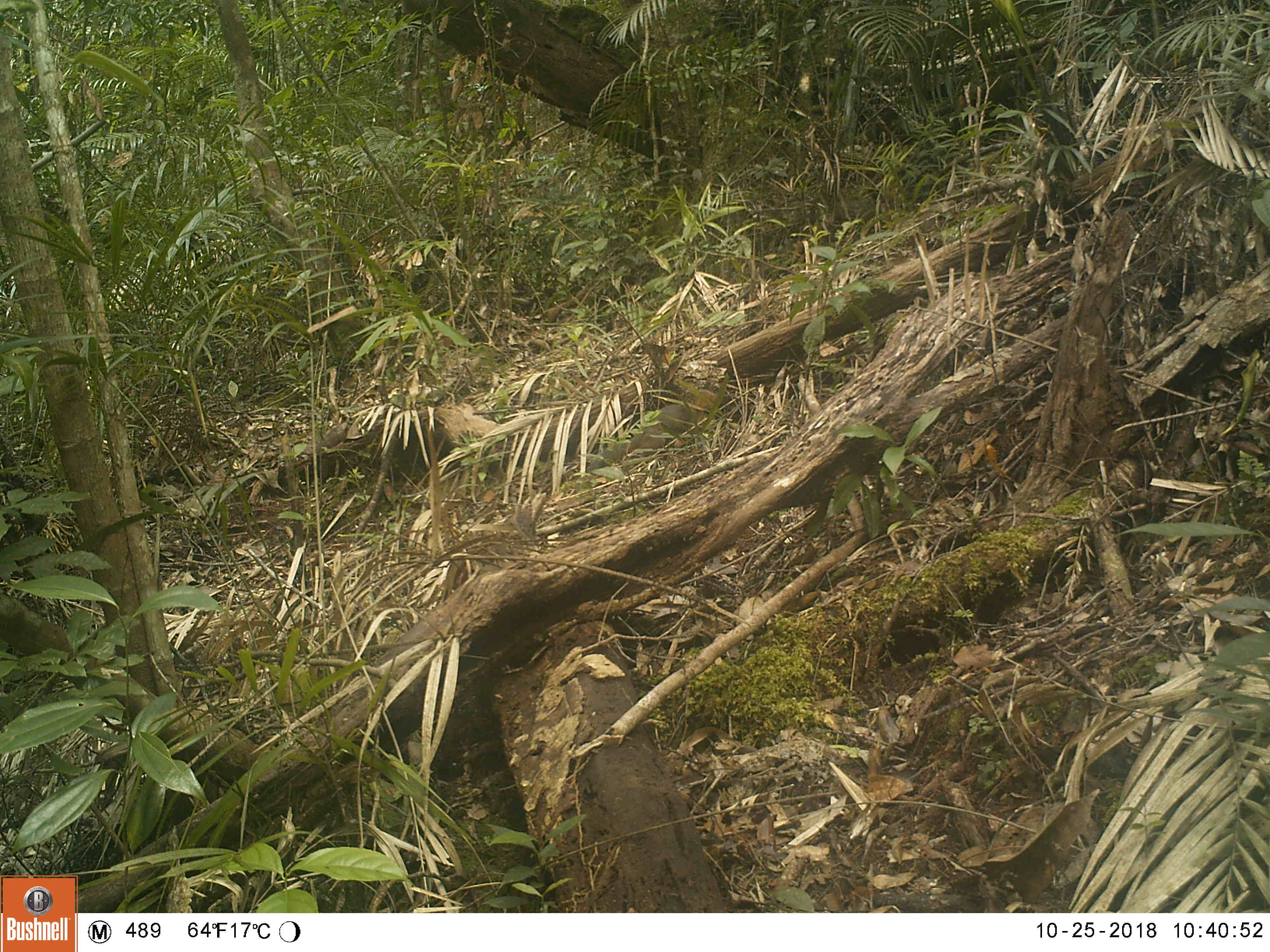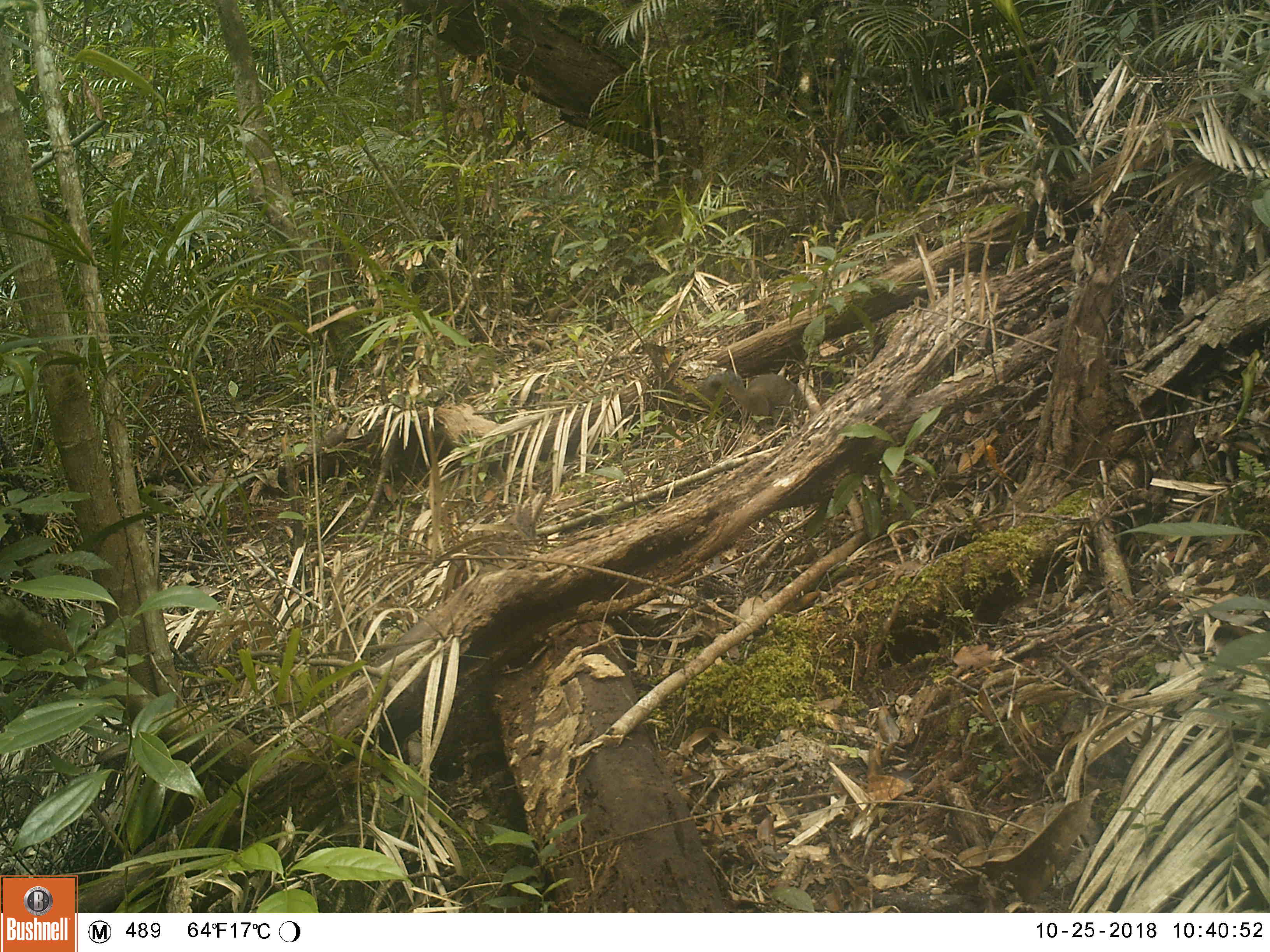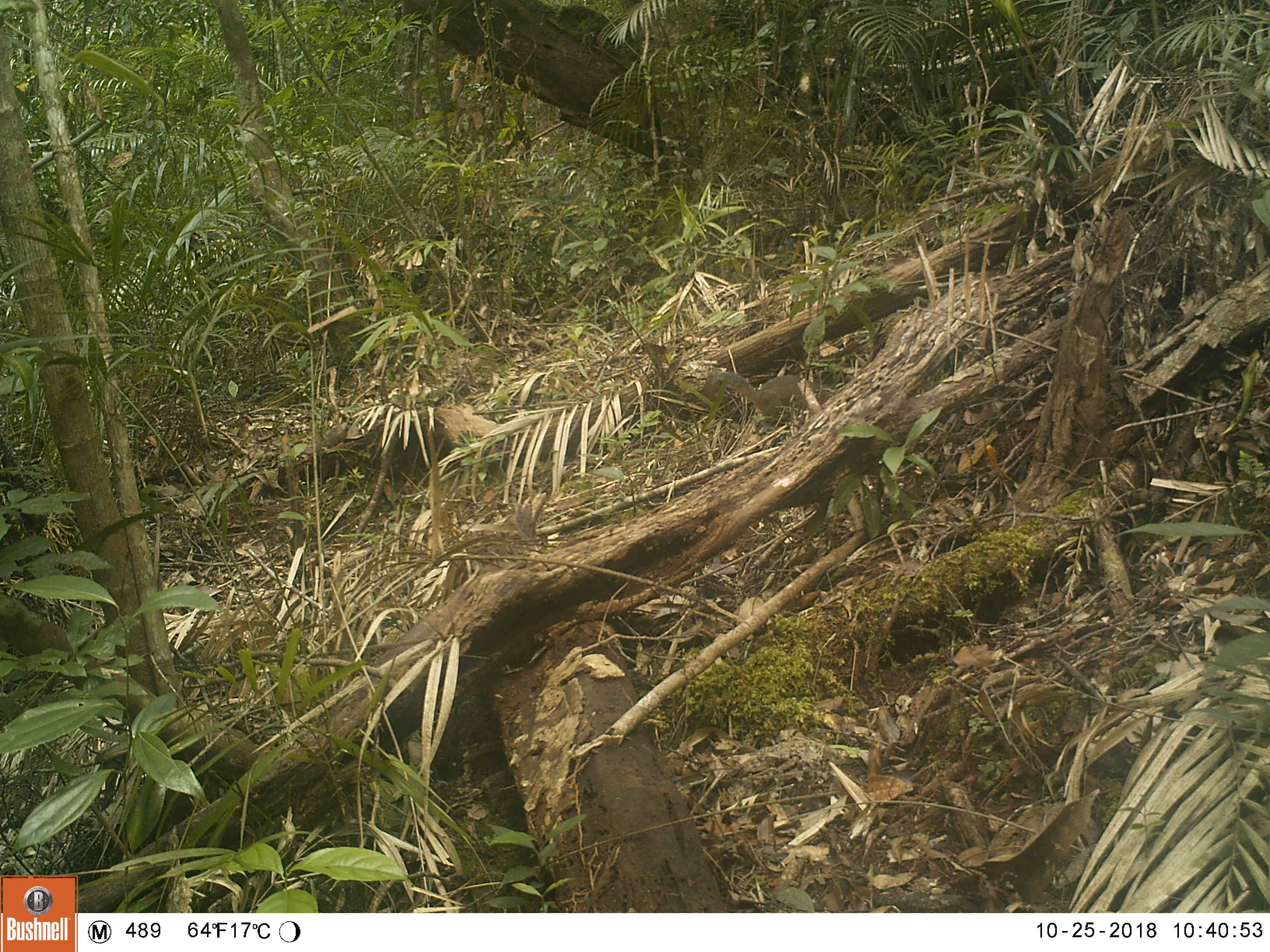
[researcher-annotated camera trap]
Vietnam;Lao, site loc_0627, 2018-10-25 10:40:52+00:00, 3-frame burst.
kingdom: Animalia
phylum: Chordata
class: Mammalia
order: Rodentia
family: Sciuridae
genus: Dremomys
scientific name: Dremomys rufigenis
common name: red-cheeked squirrel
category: red cheeked squirrel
Red cheeked squirrel (red-cheeked squirrel) (Dremomys rufigenis). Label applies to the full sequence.